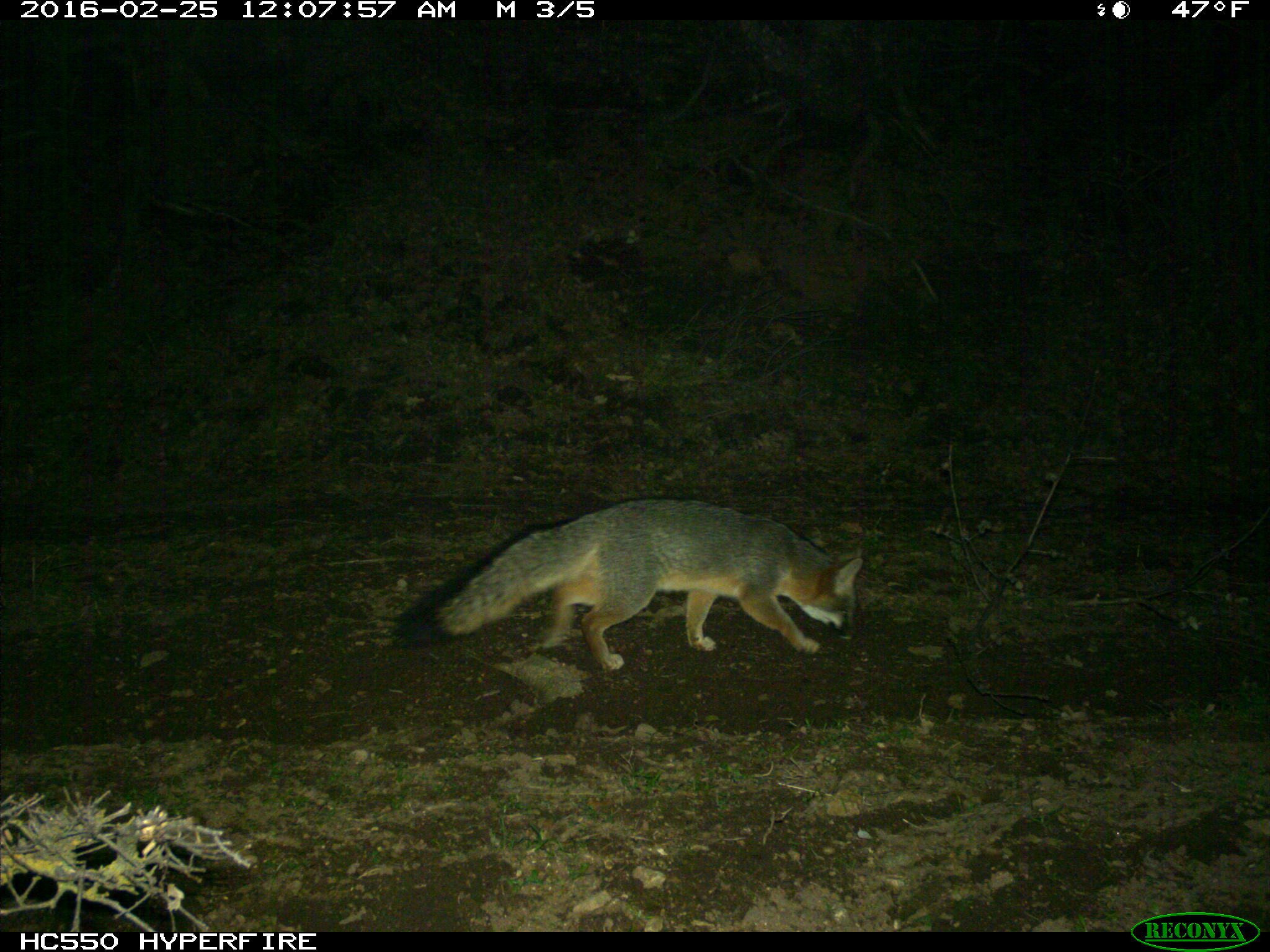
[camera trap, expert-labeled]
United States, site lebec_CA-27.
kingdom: Animalia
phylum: Chordata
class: Mammalia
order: Carnivora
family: Canidae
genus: Urocyon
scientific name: Urocyon cinereoargenteus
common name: gray fox